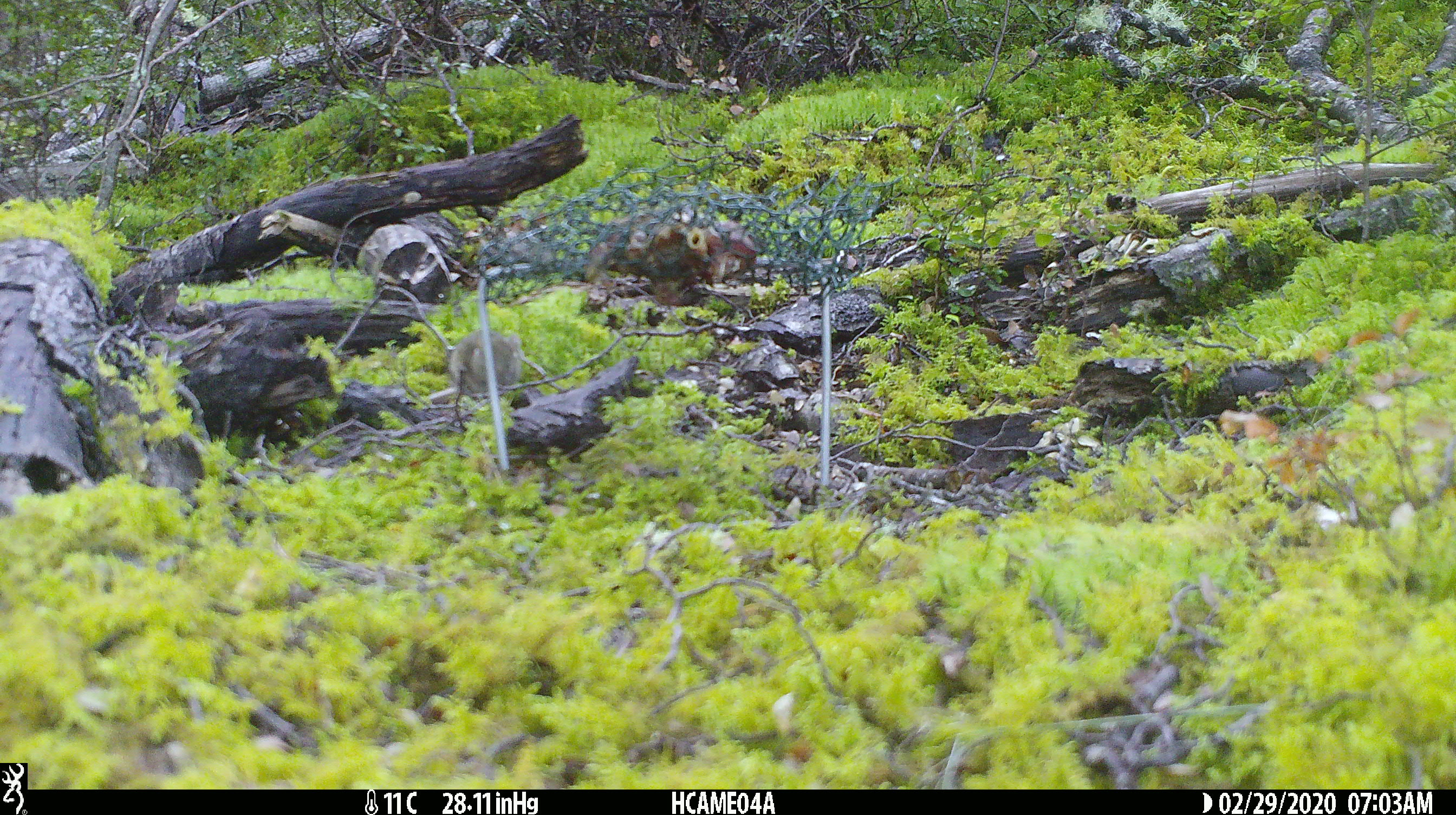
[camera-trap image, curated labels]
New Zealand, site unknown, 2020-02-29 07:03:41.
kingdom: Animalia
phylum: Chordata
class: Mammalia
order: Rodentia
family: Muridae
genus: Mus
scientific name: Mus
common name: mouse